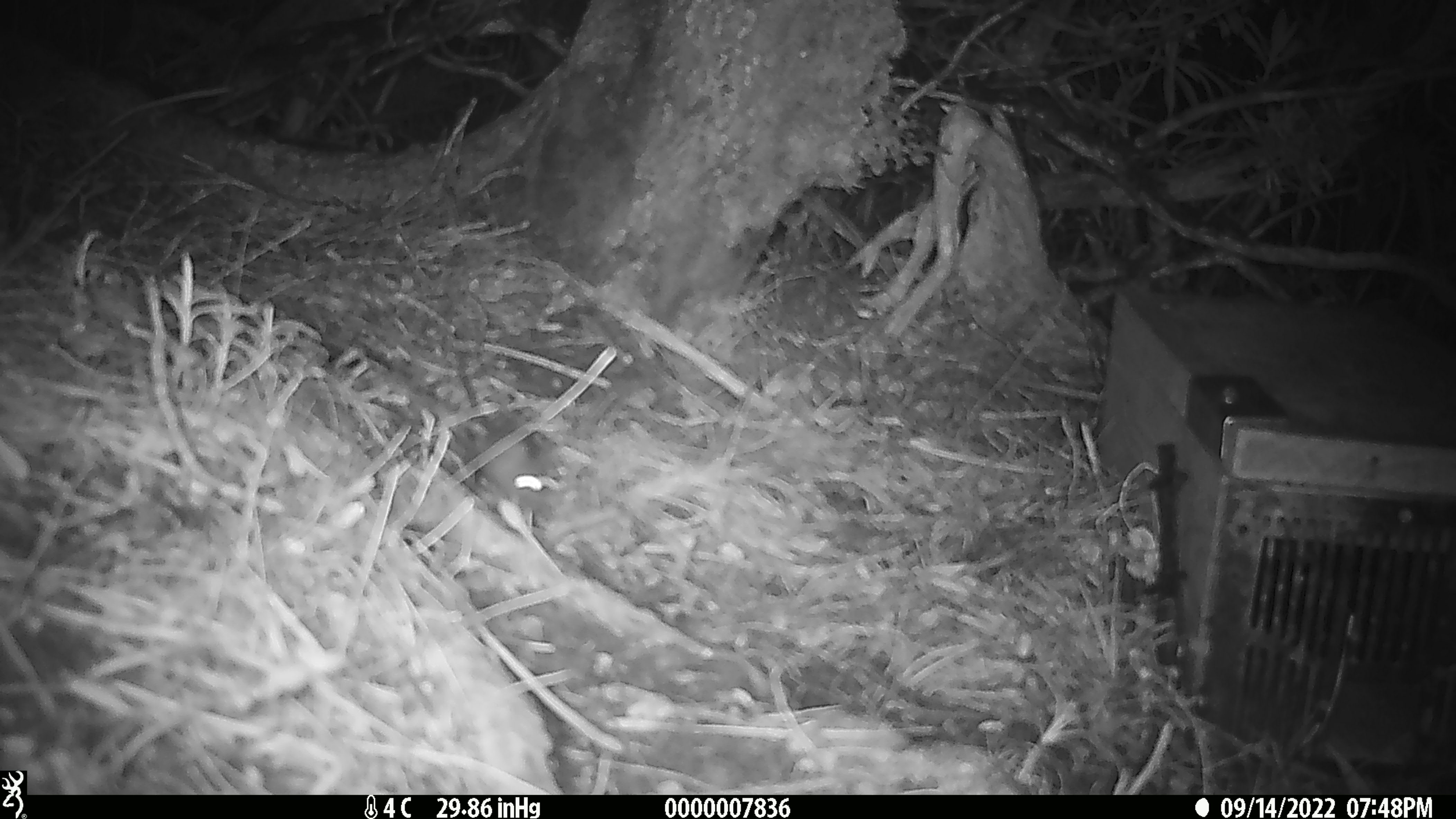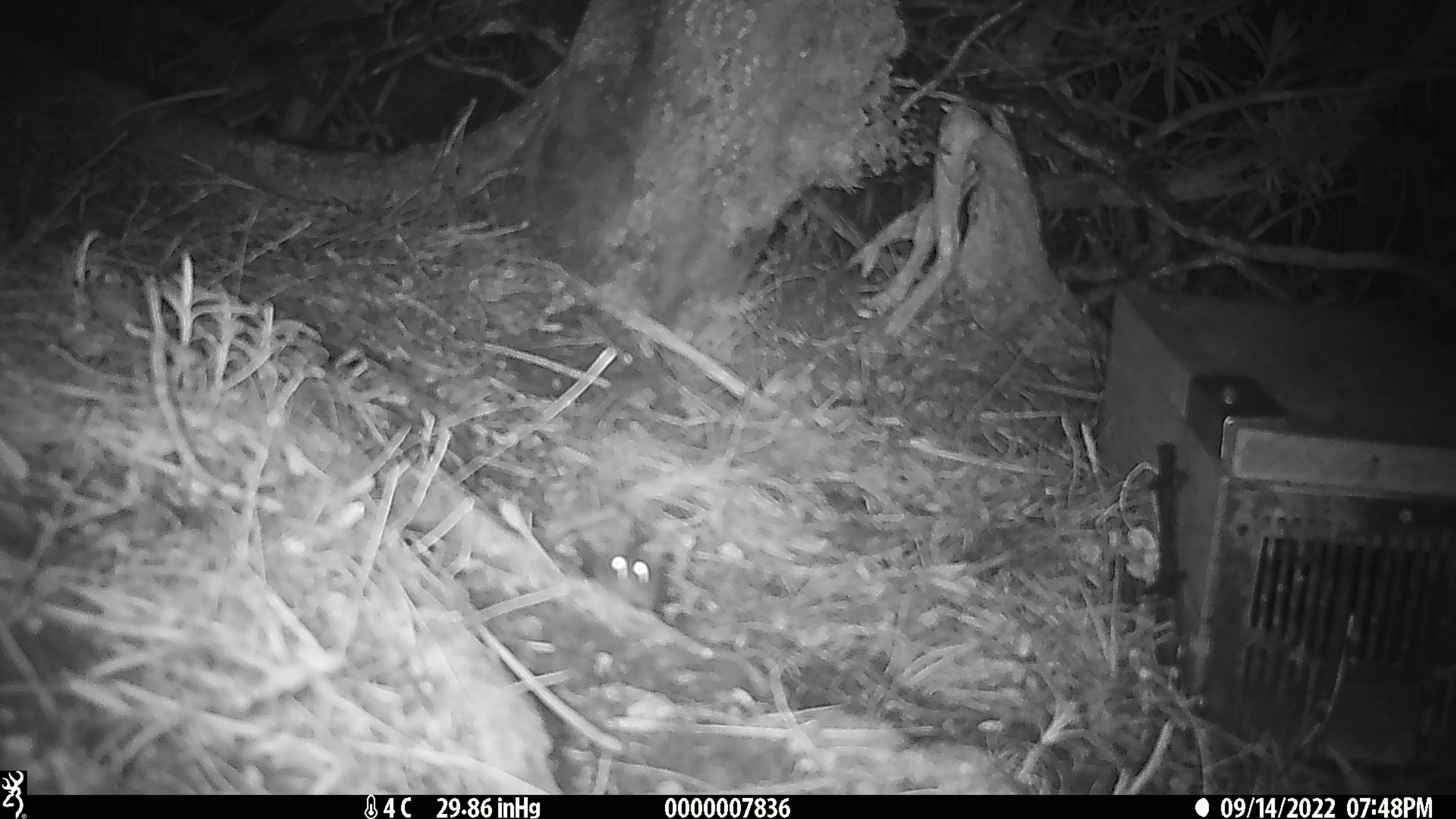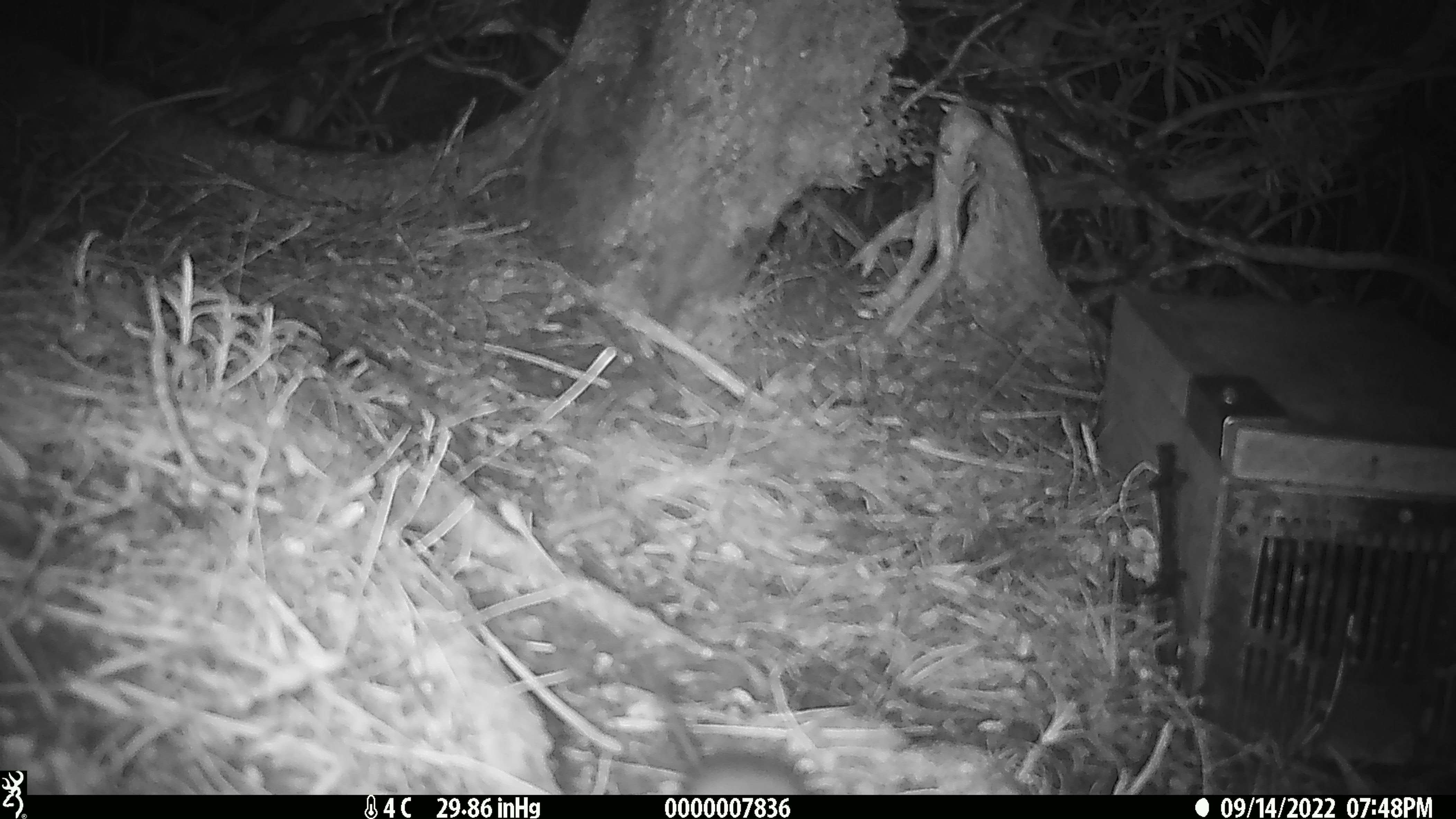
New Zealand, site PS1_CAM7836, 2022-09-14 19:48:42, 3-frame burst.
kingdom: Animalia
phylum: Chordata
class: Mammalia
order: Rodentia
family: Muridae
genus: Mus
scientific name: Mus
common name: mouse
Mouse (Mus).